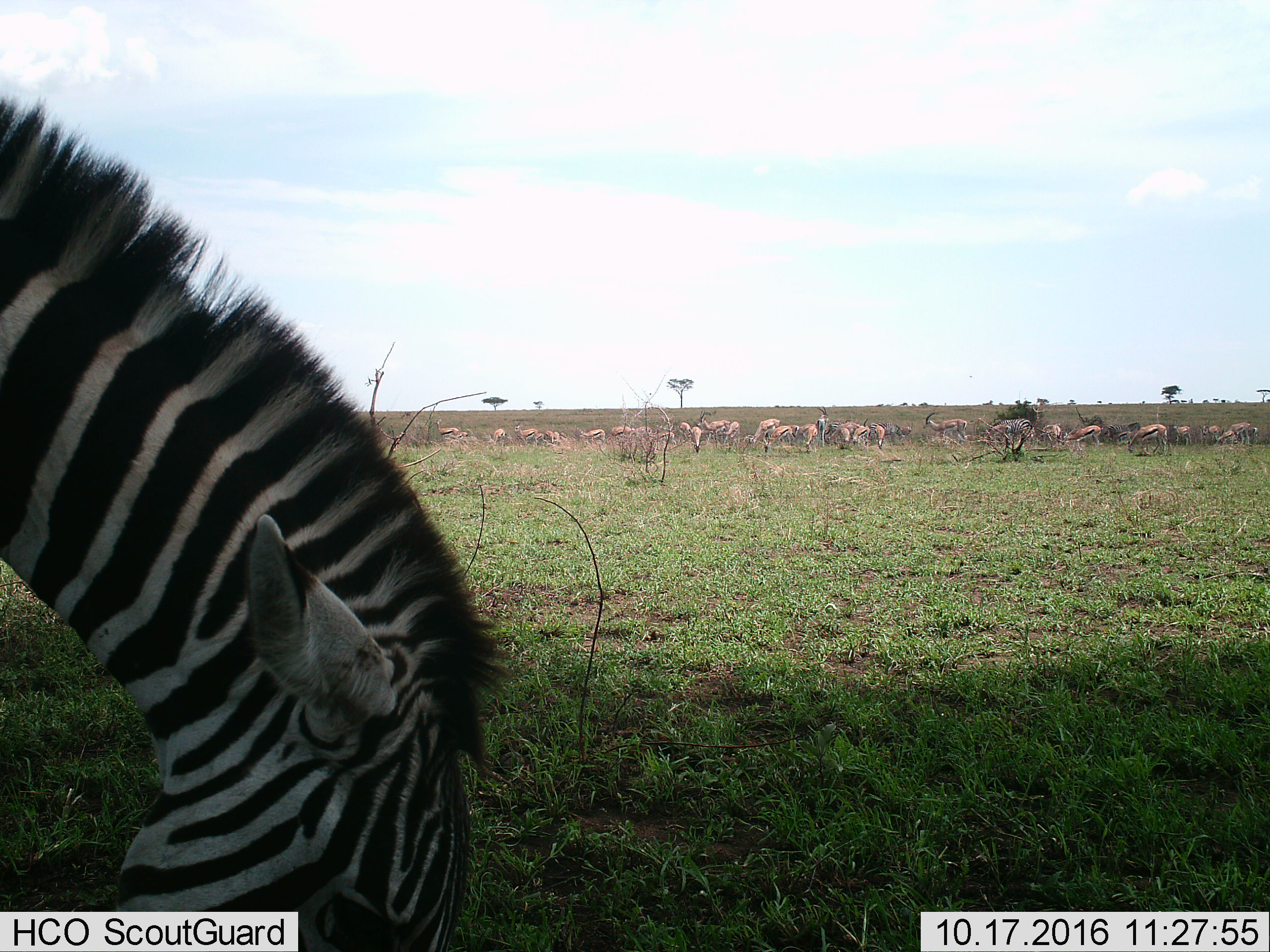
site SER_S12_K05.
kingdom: Animalia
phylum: Chordata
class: Mammalia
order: Artiodactyla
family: Bovidae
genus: Eudorcas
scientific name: Eudorcas thomsonii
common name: thomson's gazelle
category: gazellethomsons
Gazellethomsons (thomson's gazelle) (Eudorcas thomsonii), count 11-50. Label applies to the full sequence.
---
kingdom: Animalia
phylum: Chordata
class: Mammalia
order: Perissodactyla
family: Equidae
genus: Equus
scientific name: Equus quagga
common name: plains zebra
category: zebraplains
Zebraplains (plains zebra) (Equus quagga), count 2. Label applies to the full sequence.